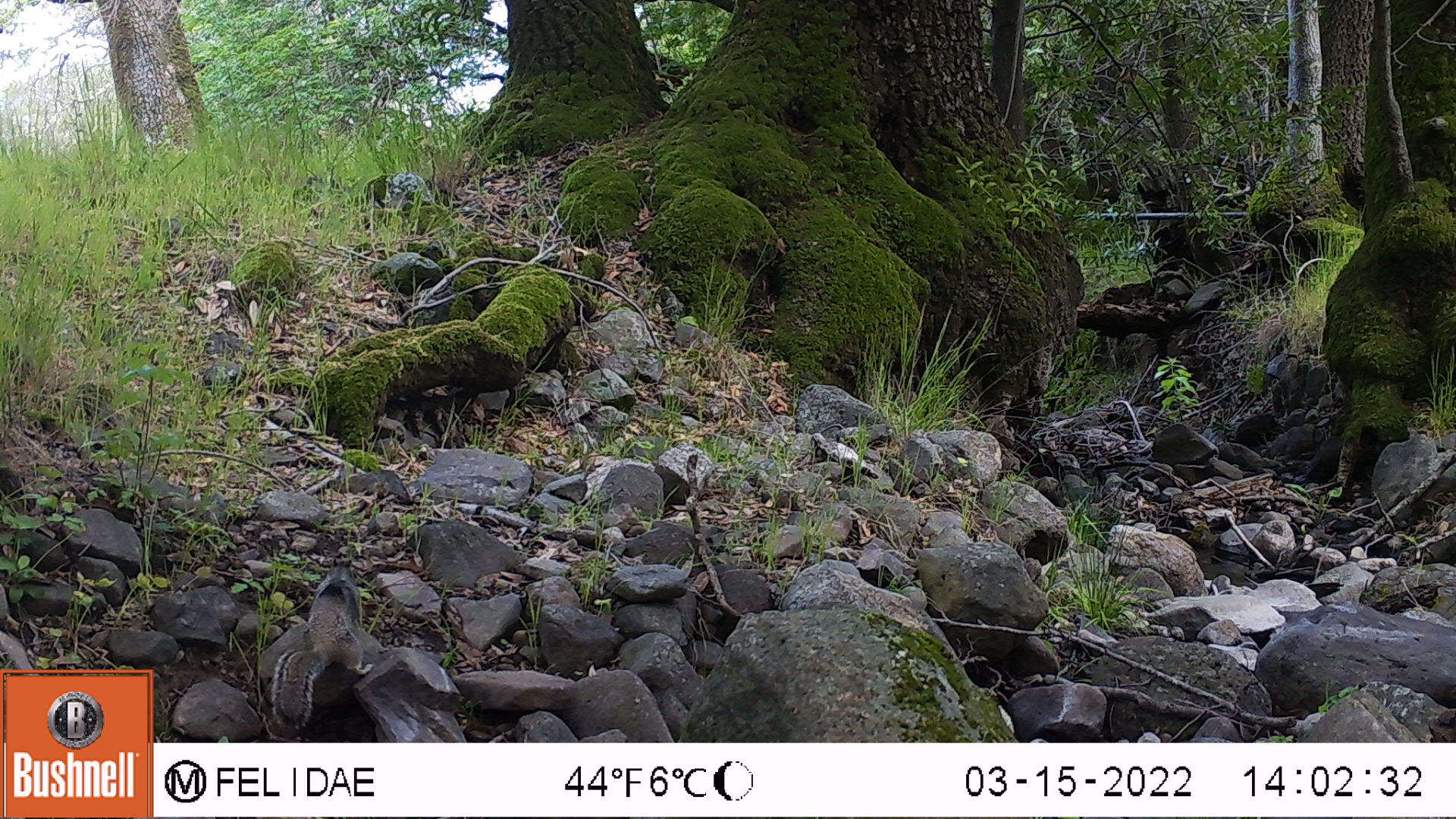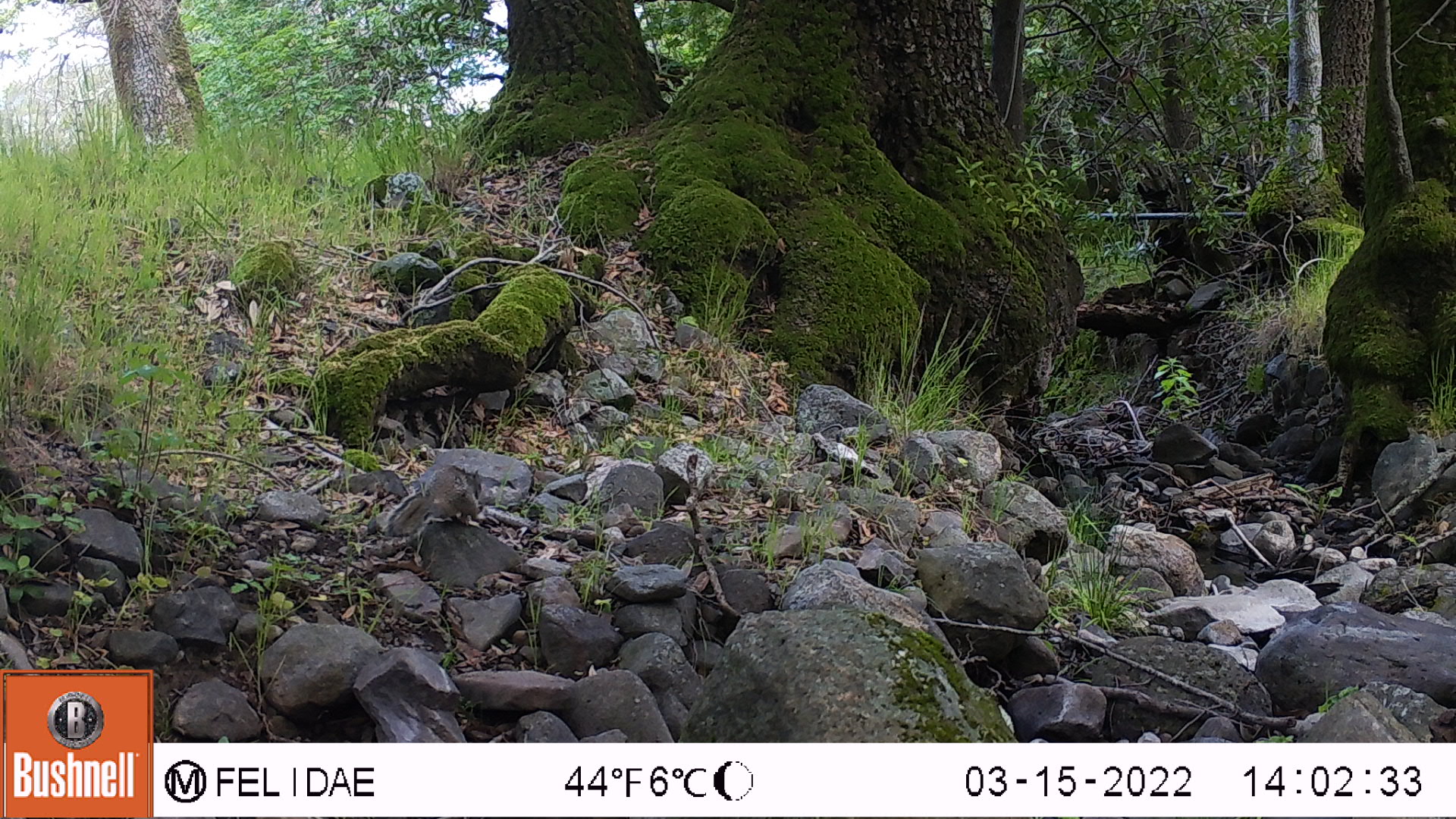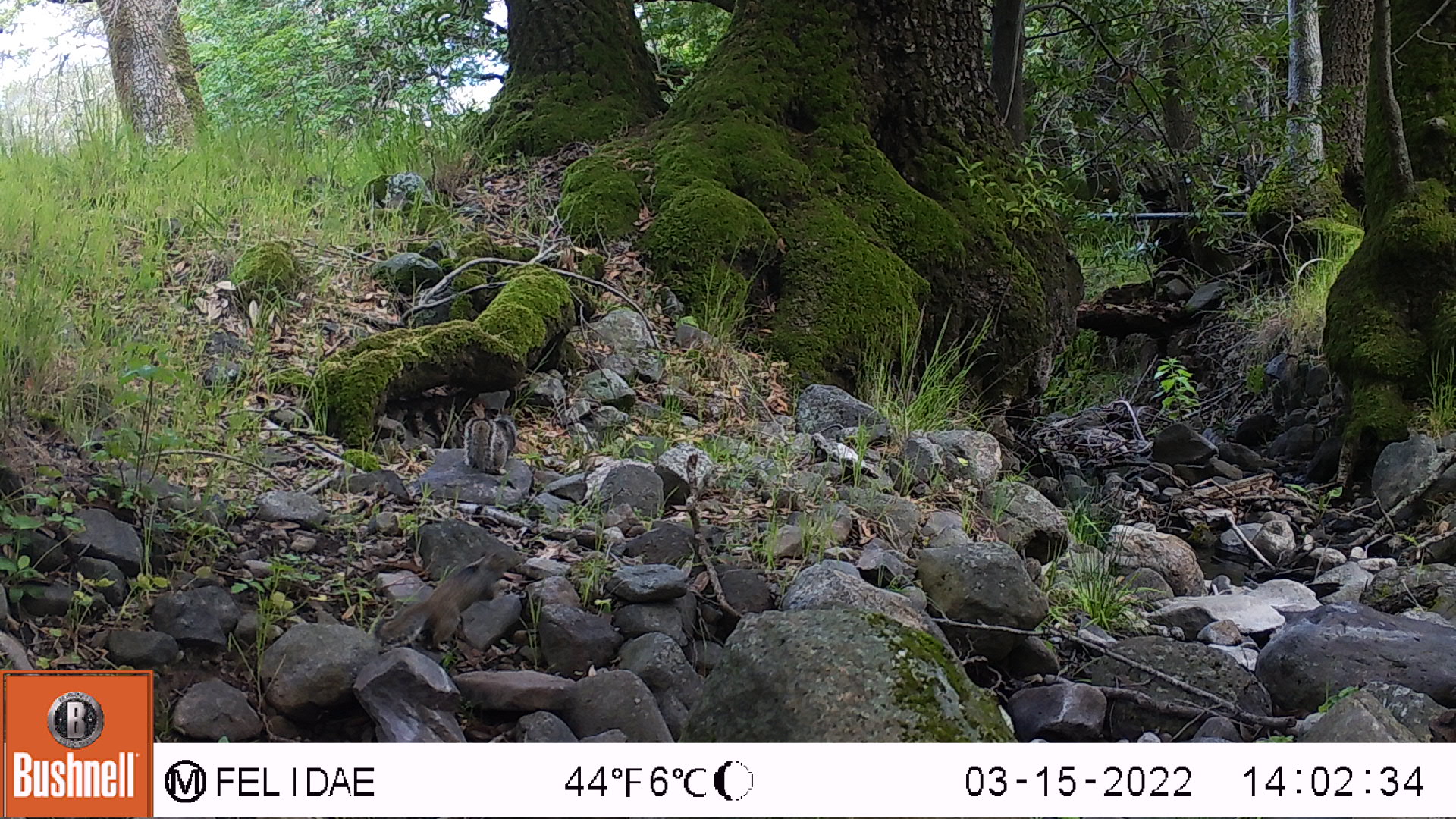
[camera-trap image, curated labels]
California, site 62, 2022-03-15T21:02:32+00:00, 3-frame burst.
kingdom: Animalia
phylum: Chordata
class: Mammalia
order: Rodentia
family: Sciuridae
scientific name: Sciuridae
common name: squirrel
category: unknown squirrel